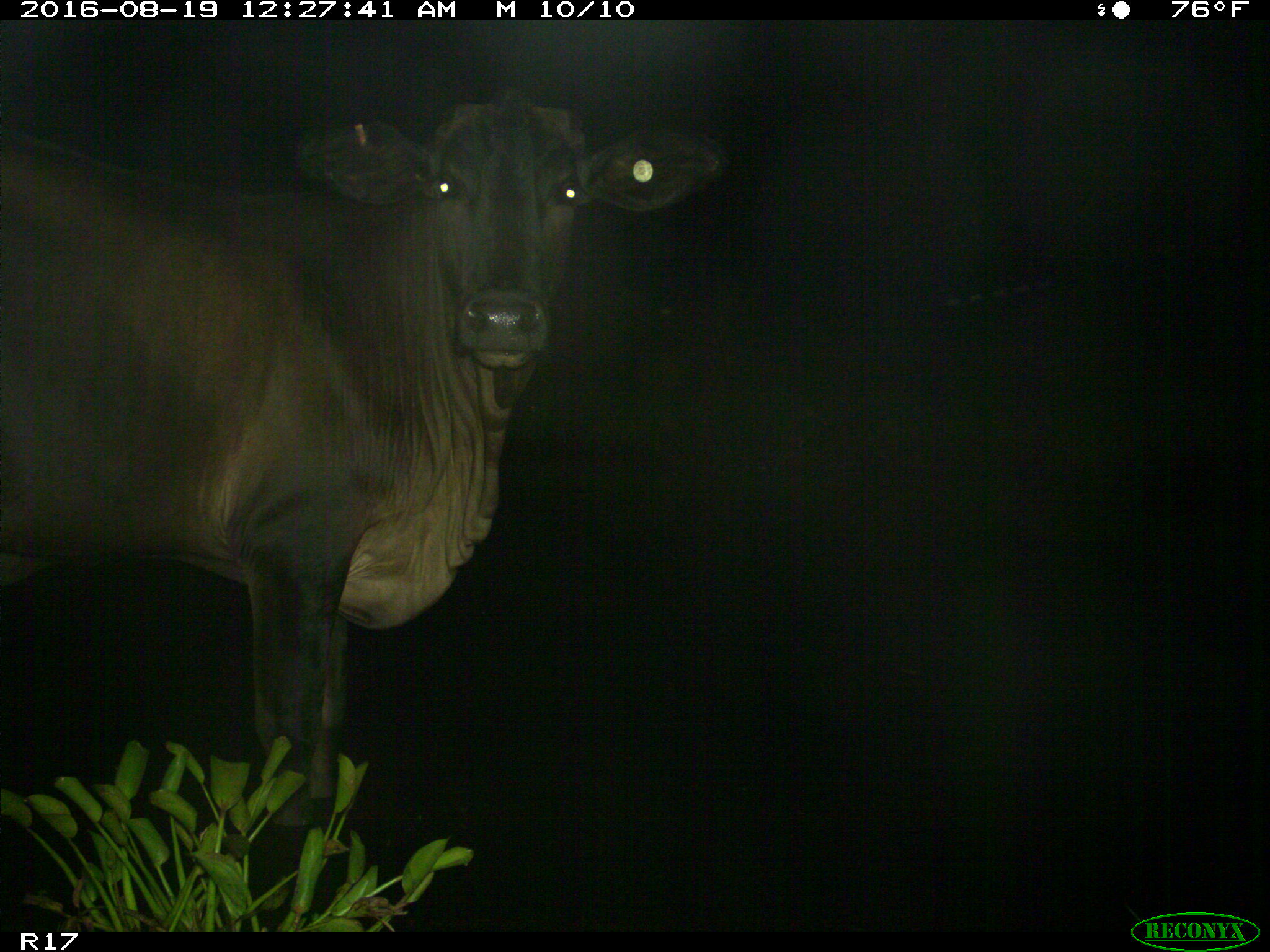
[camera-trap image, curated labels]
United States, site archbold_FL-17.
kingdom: Animalia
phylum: Chordata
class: Mammalia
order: Artiodactyla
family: Bovidae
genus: Bos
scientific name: Bos taurus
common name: domestic cow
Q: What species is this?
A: Bos taurus (domestic cow).